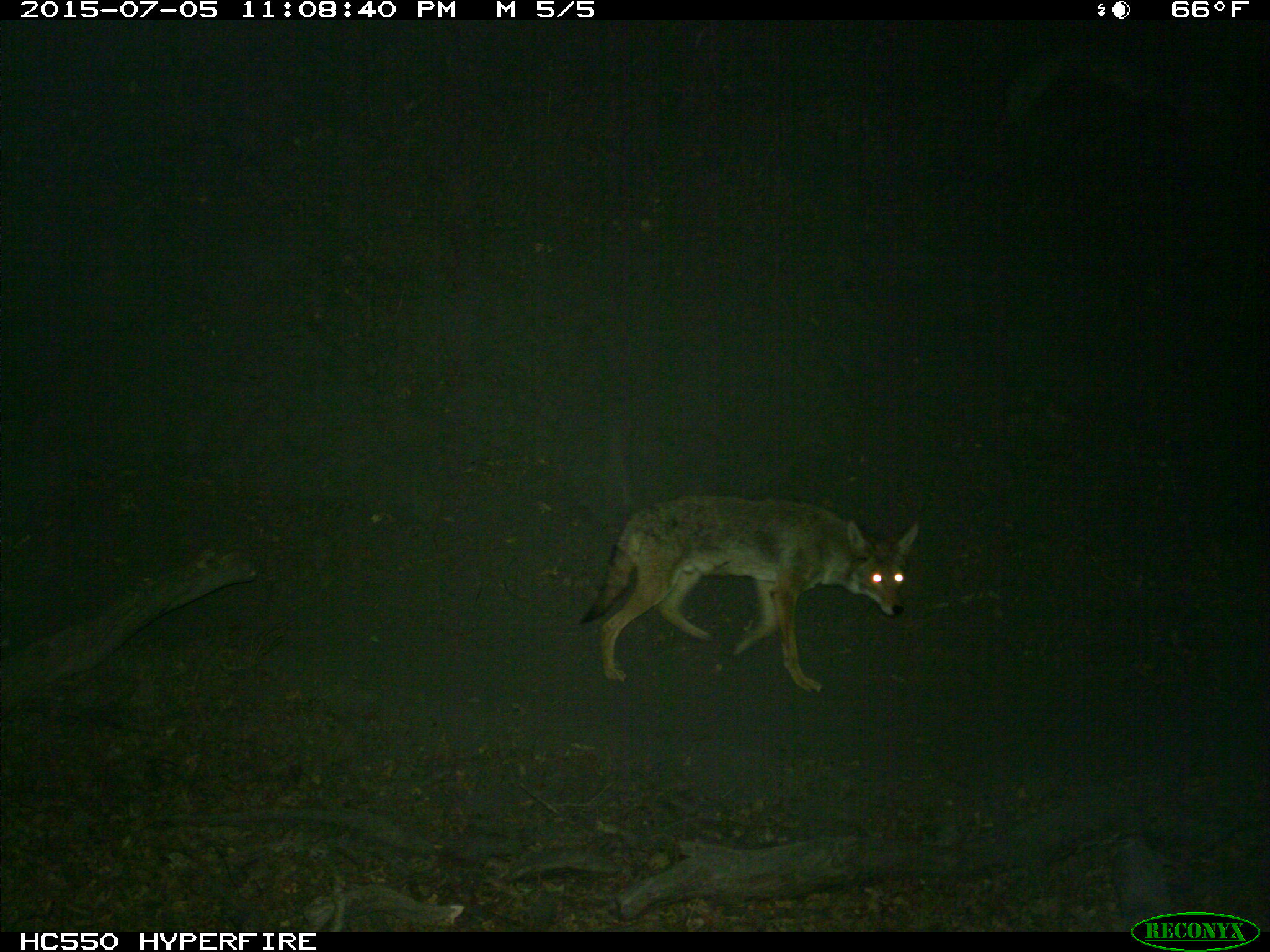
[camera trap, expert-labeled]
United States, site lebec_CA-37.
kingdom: Animalia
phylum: Chordata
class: Mammalia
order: Carnivora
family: Canidae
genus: Canis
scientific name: Canis latrans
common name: coyote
Canis latrans (coyote).